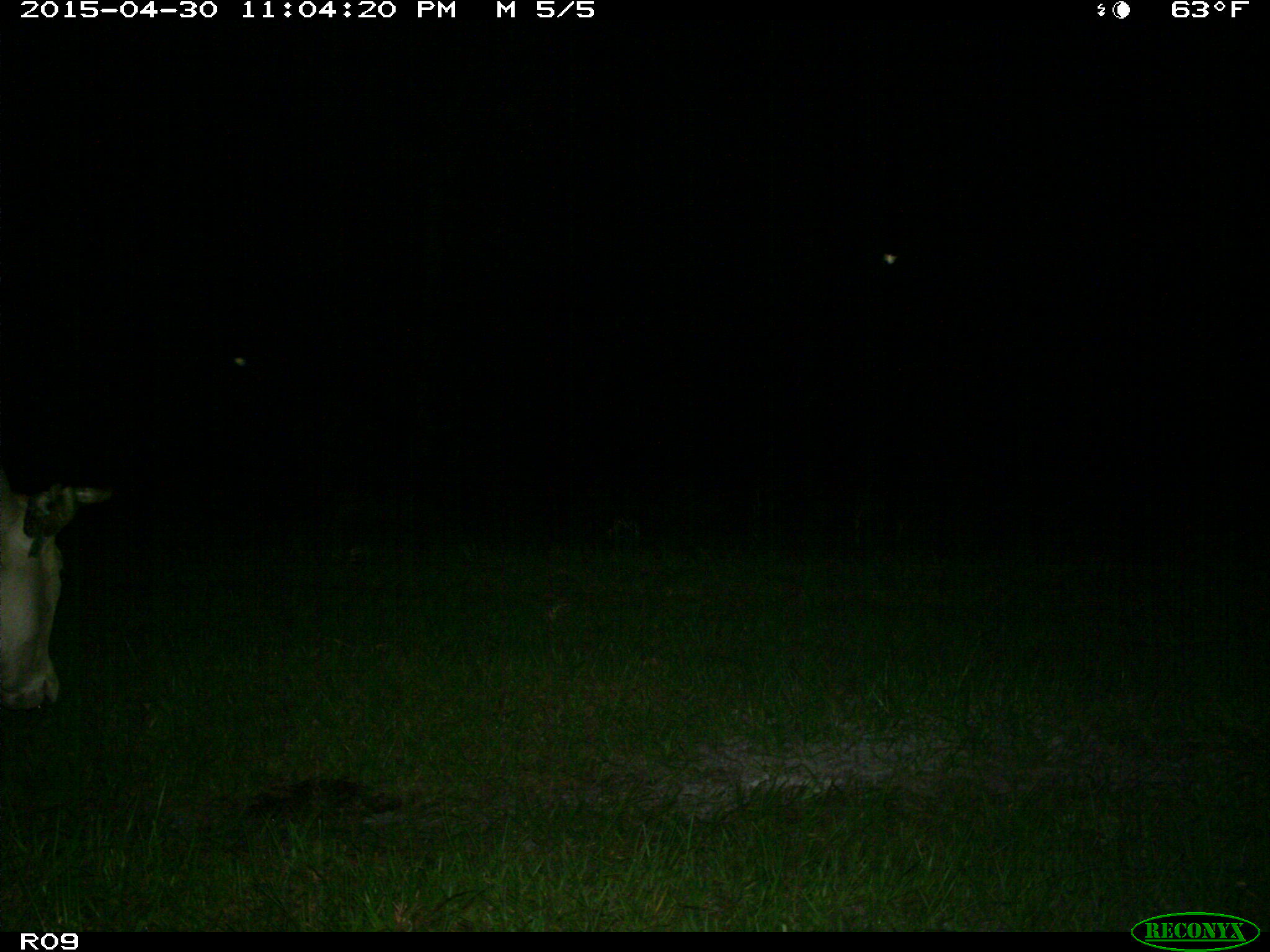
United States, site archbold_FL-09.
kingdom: Animalia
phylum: Chordata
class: Mammalia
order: Artiodactyla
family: Bovidae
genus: Bos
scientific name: Bos taurus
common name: domestic cow